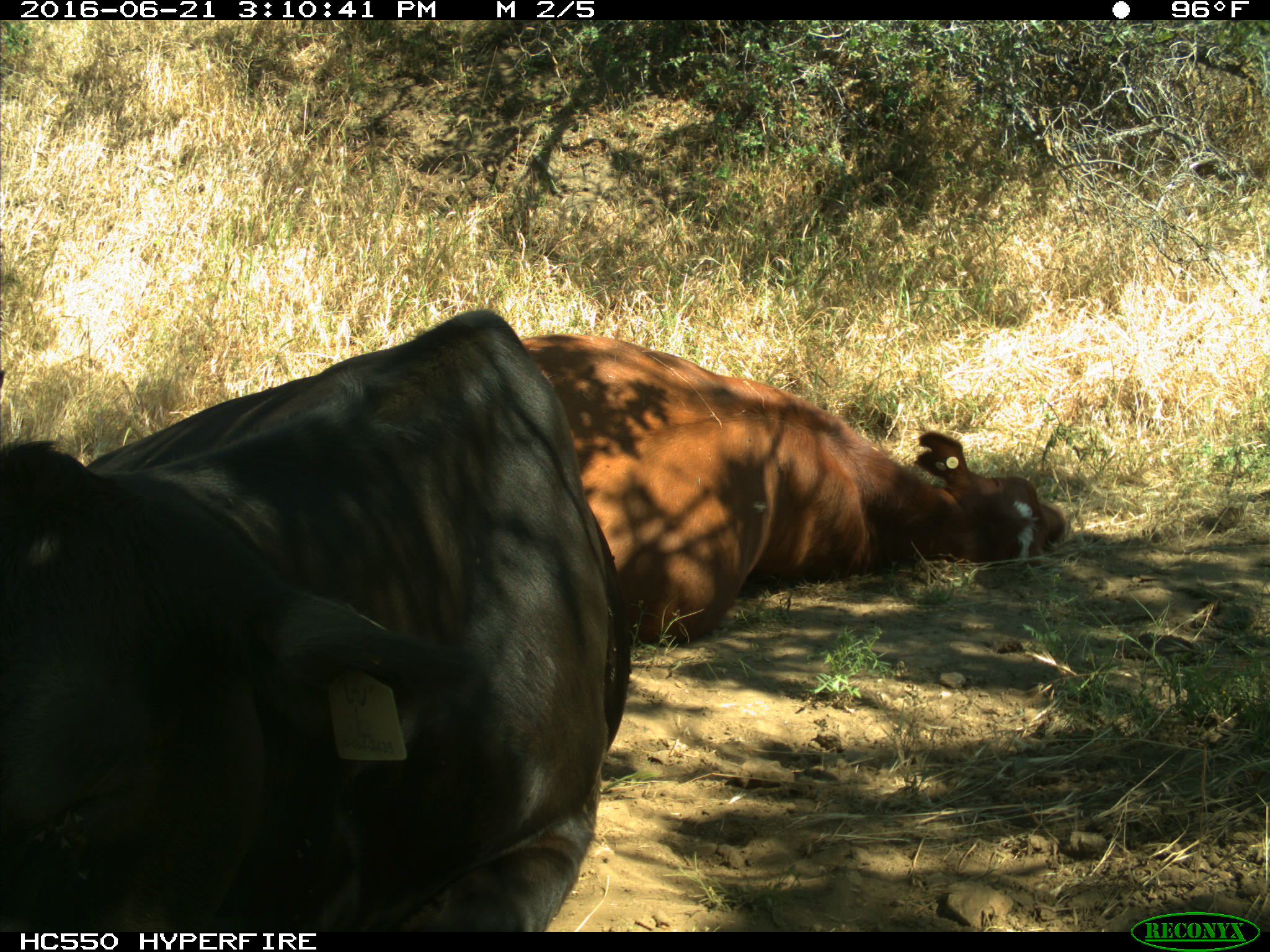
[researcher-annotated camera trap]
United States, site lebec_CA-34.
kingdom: Animalia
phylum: Chordata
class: Mammalia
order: Artiodactyla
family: Bovidae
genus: Bos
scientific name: Bos taurus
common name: domestic cow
Bos taurus (domestic cow).